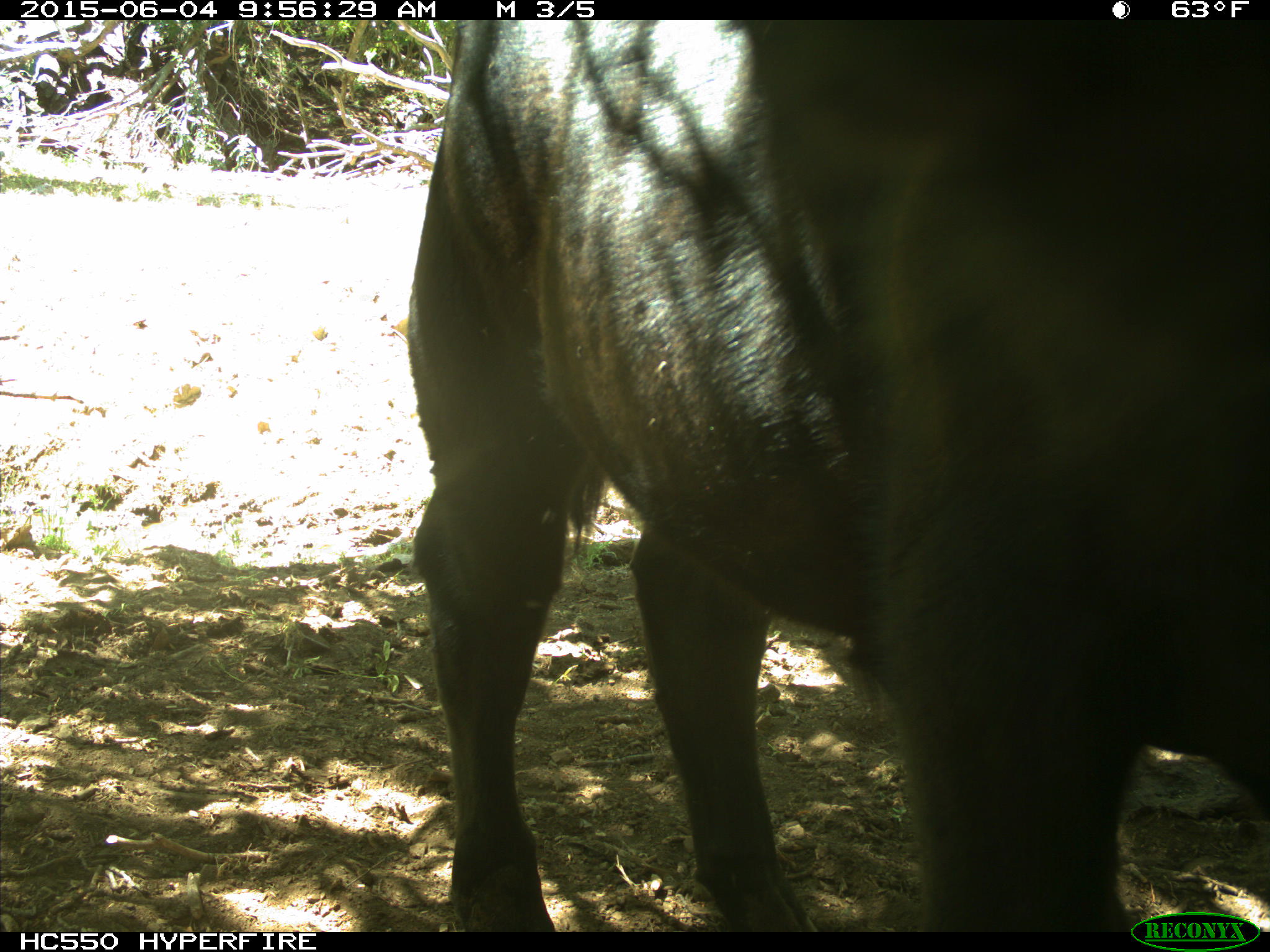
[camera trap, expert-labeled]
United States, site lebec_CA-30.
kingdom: Animalia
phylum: Chordata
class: Mammalia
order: Artiodactyla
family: Bovidae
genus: Bos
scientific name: Bos taurus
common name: domestic cow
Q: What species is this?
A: Bos taurus (domestic cow).